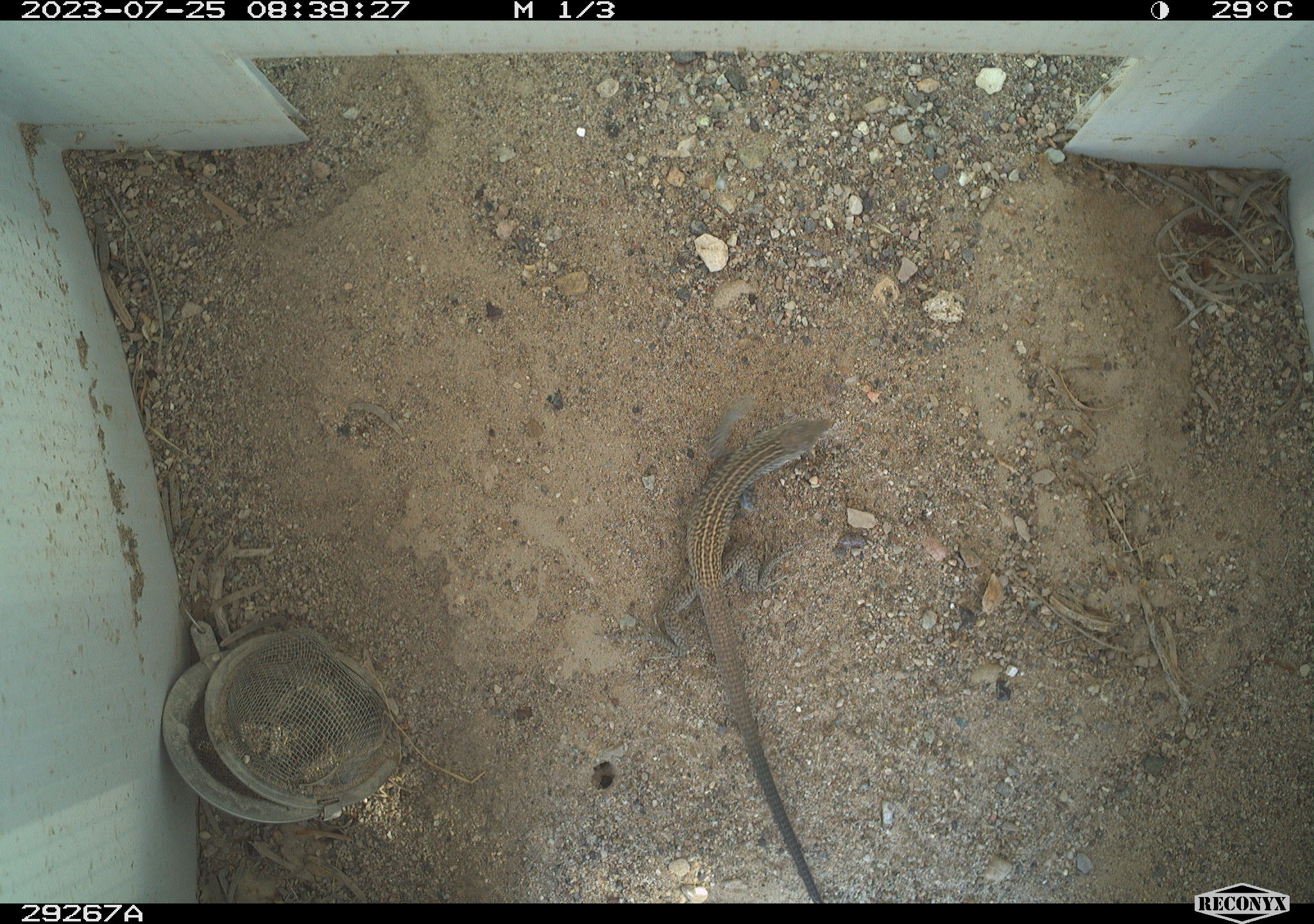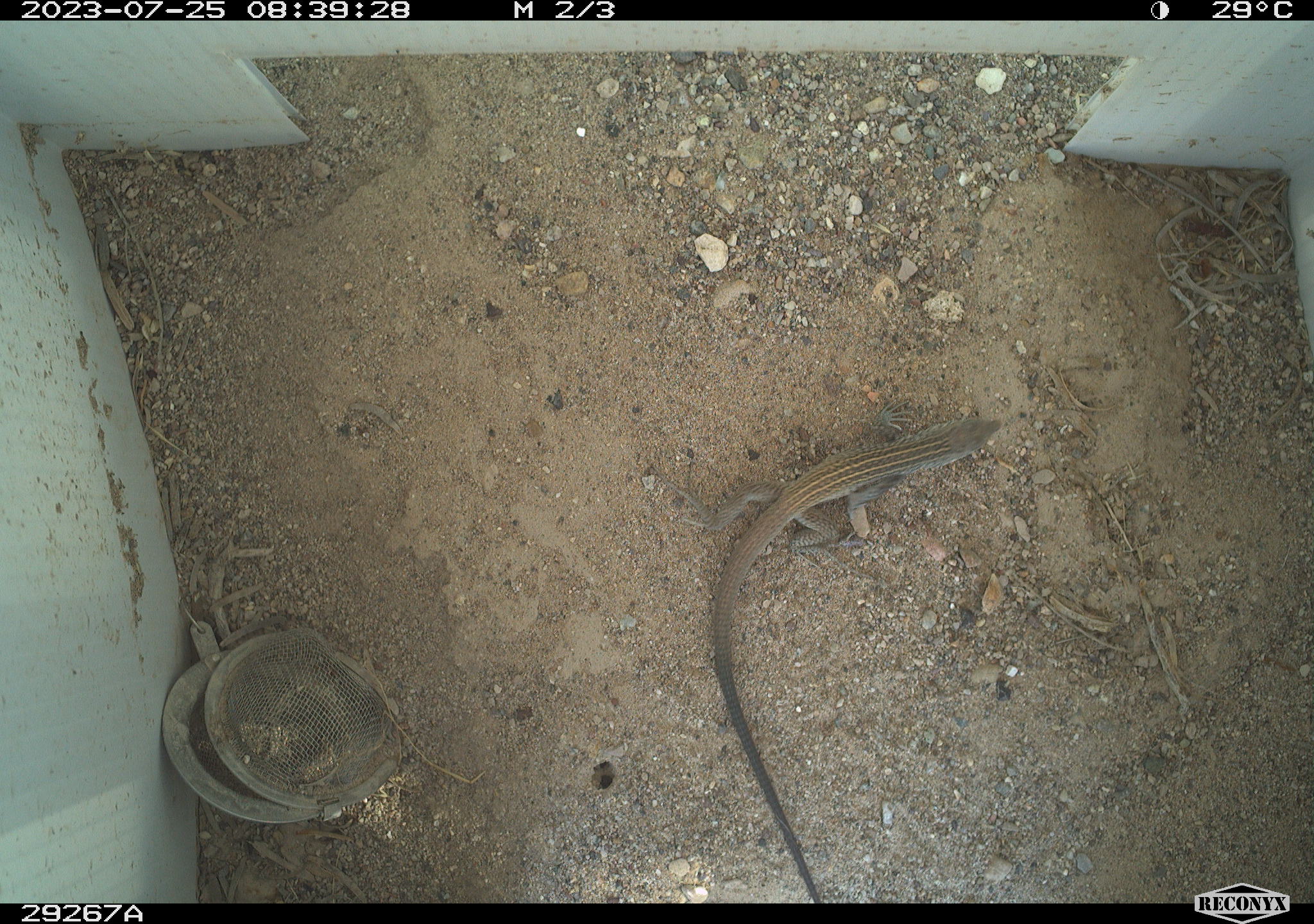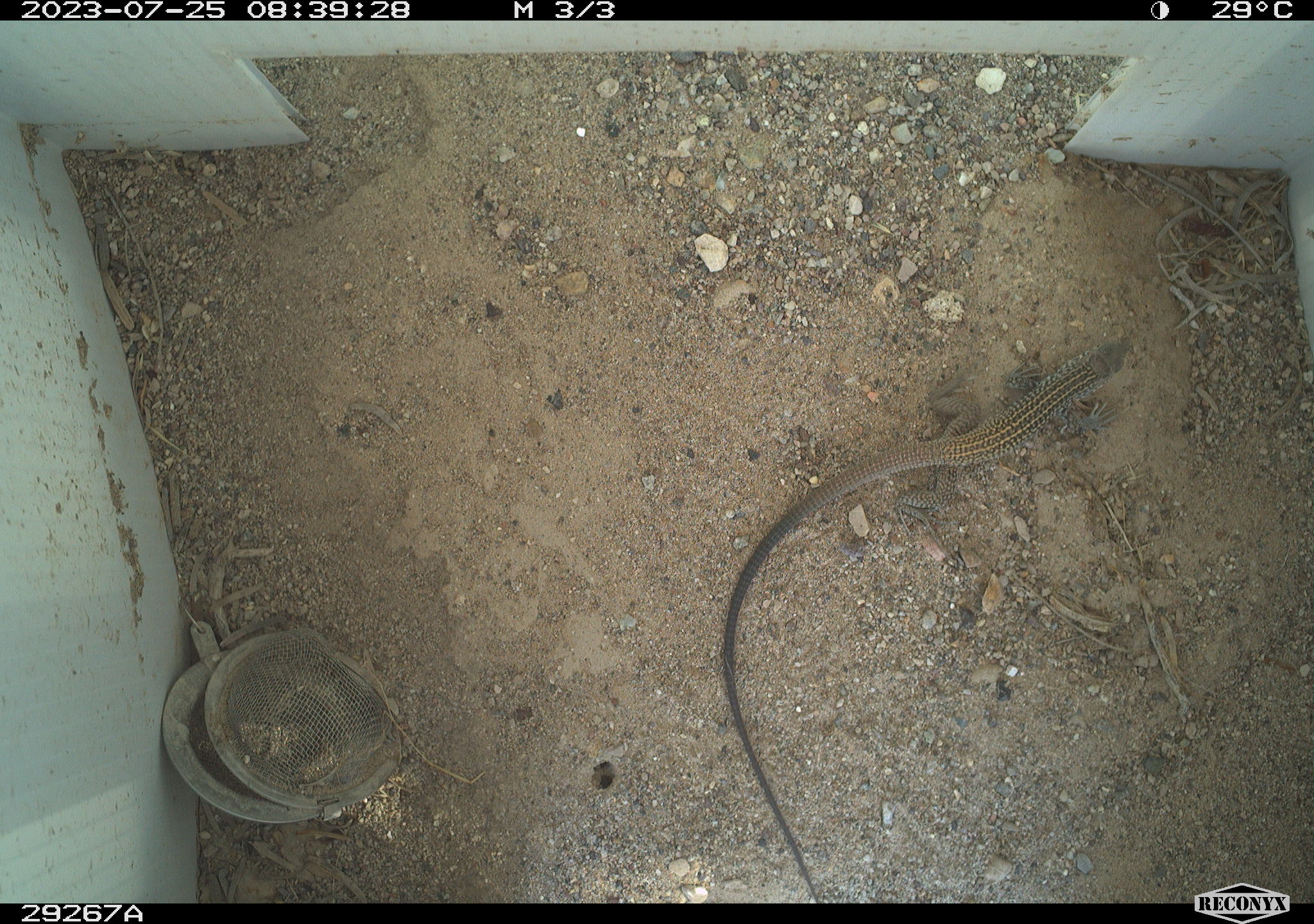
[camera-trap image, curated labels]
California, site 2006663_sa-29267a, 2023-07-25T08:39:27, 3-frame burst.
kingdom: Animalia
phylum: Chordata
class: Reptilia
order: Squamata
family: Teiidae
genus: Aspidoscelis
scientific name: Aspidoscelis tigris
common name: western whiptail